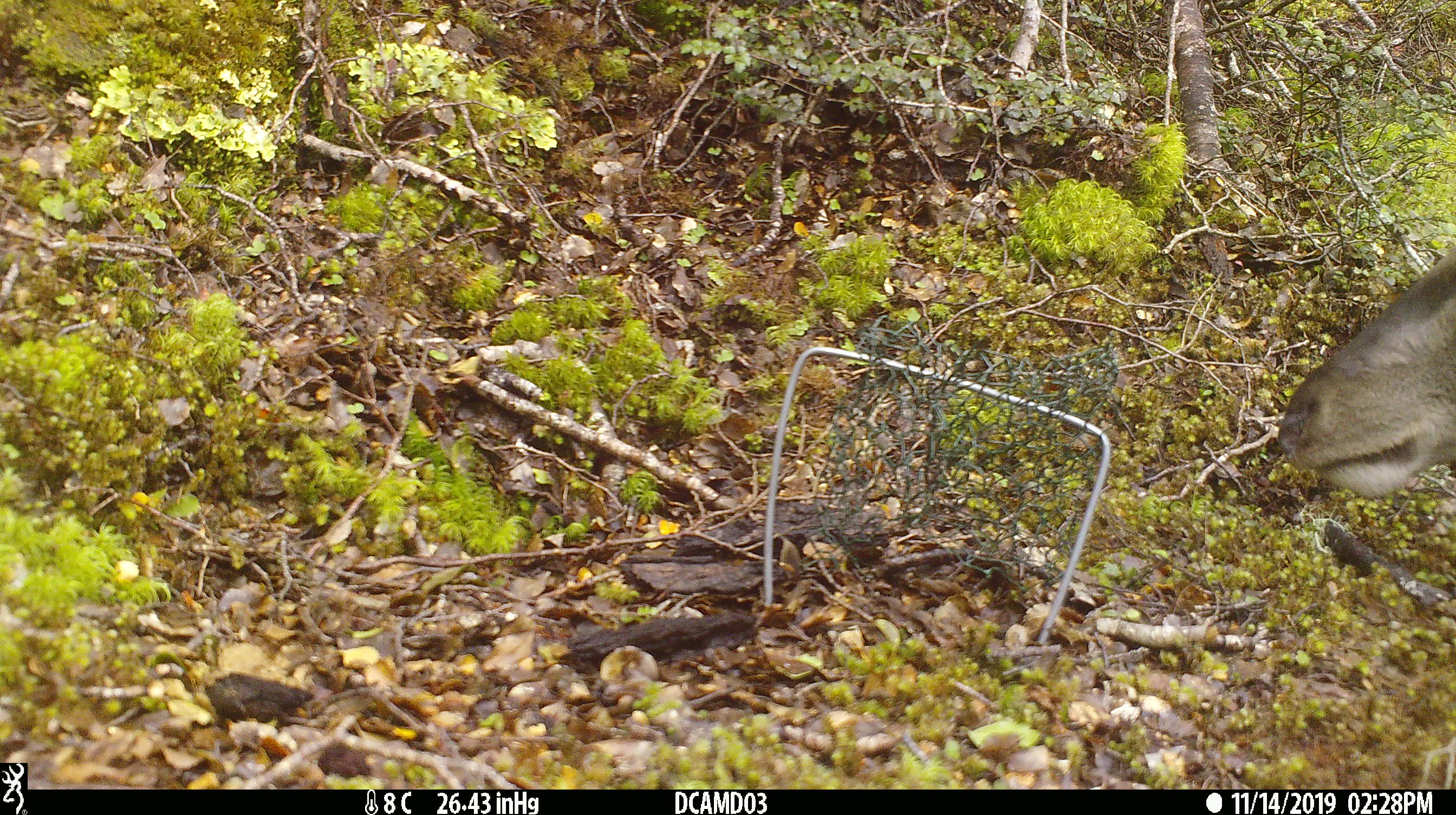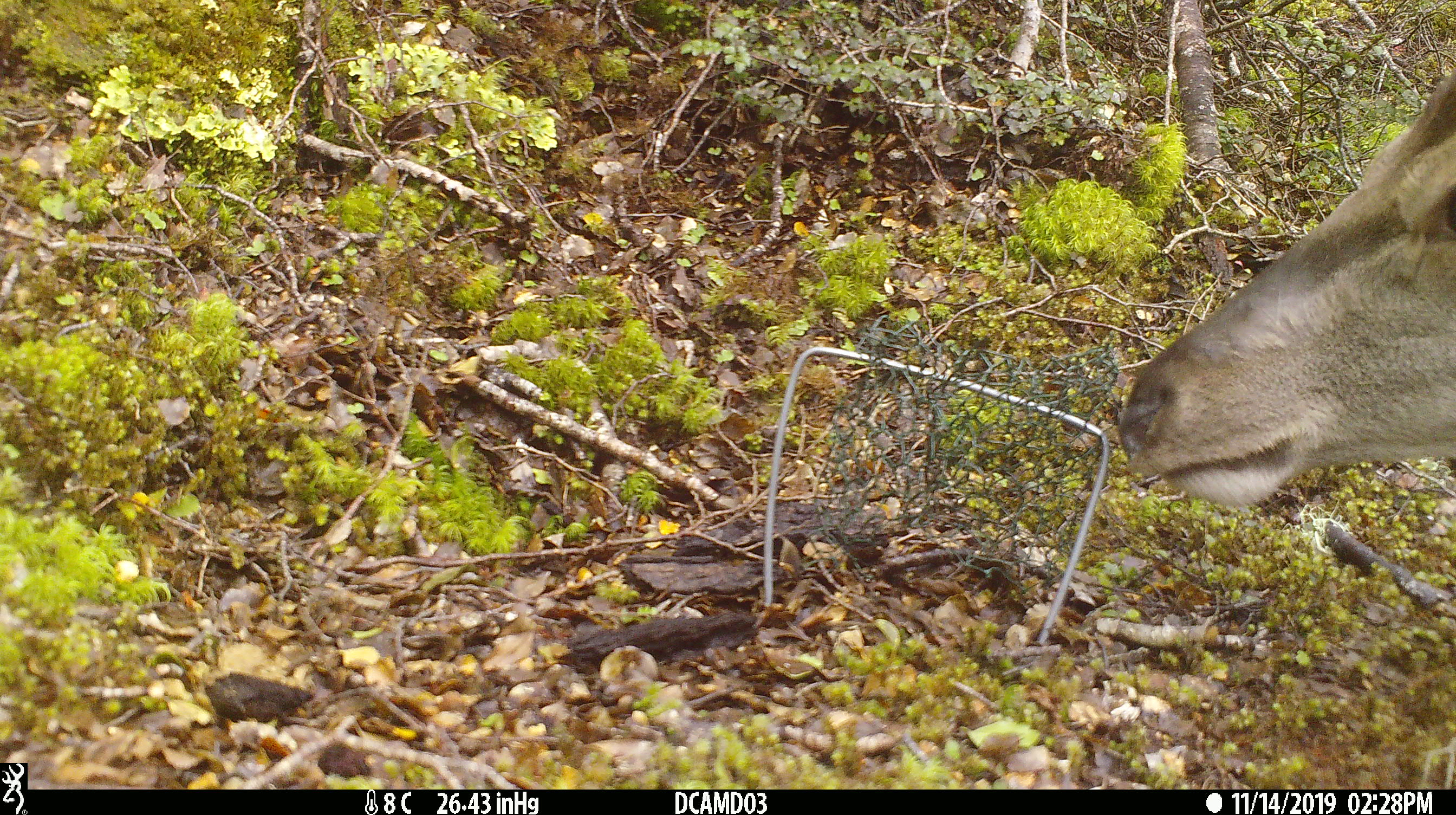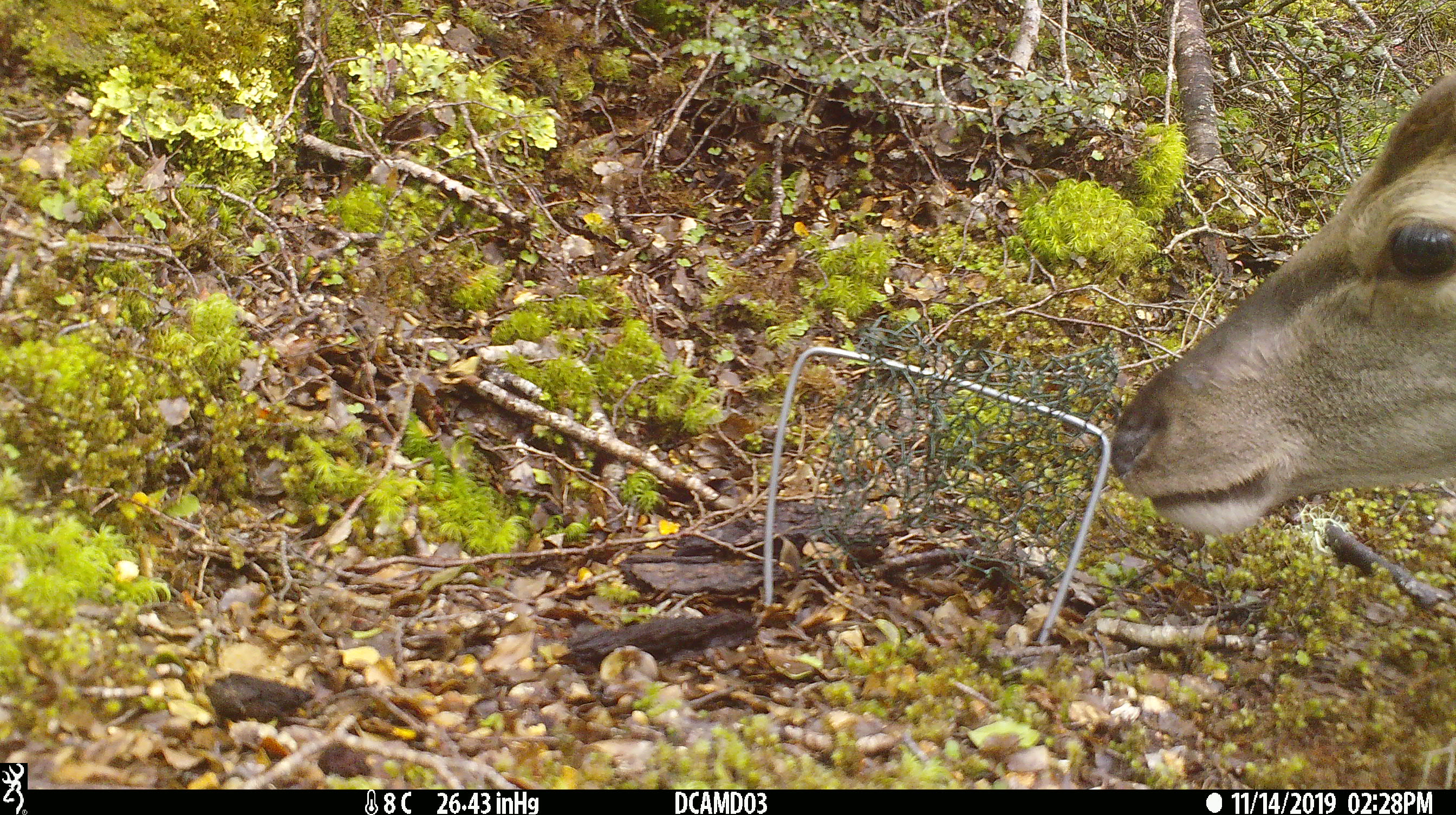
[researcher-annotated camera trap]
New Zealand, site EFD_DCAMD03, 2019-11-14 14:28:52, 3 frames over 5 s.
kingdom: Animalia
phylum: Chordata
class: Mammalia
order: Artiodactyla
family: Cervidae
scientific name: Cervidae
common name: deer